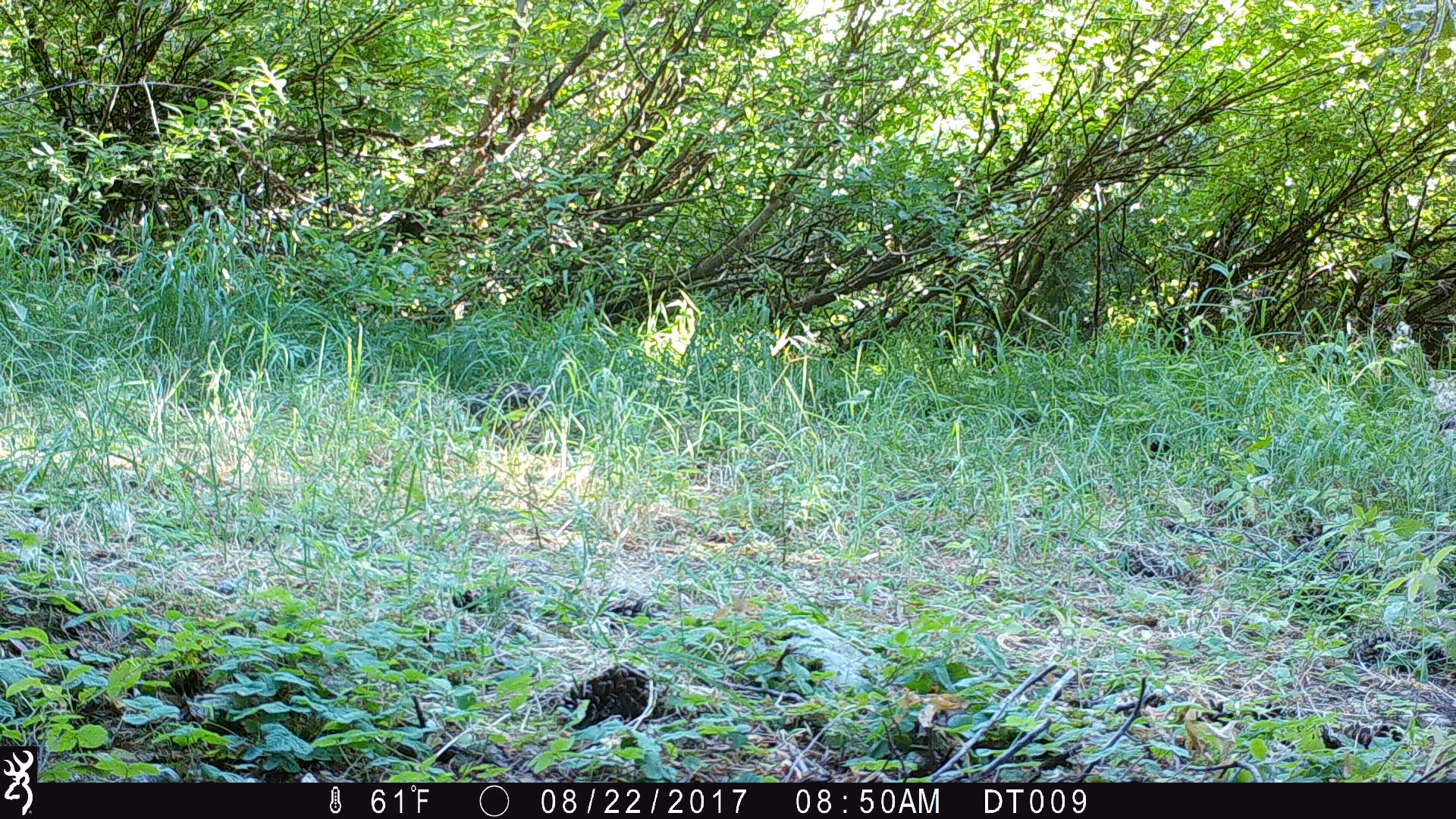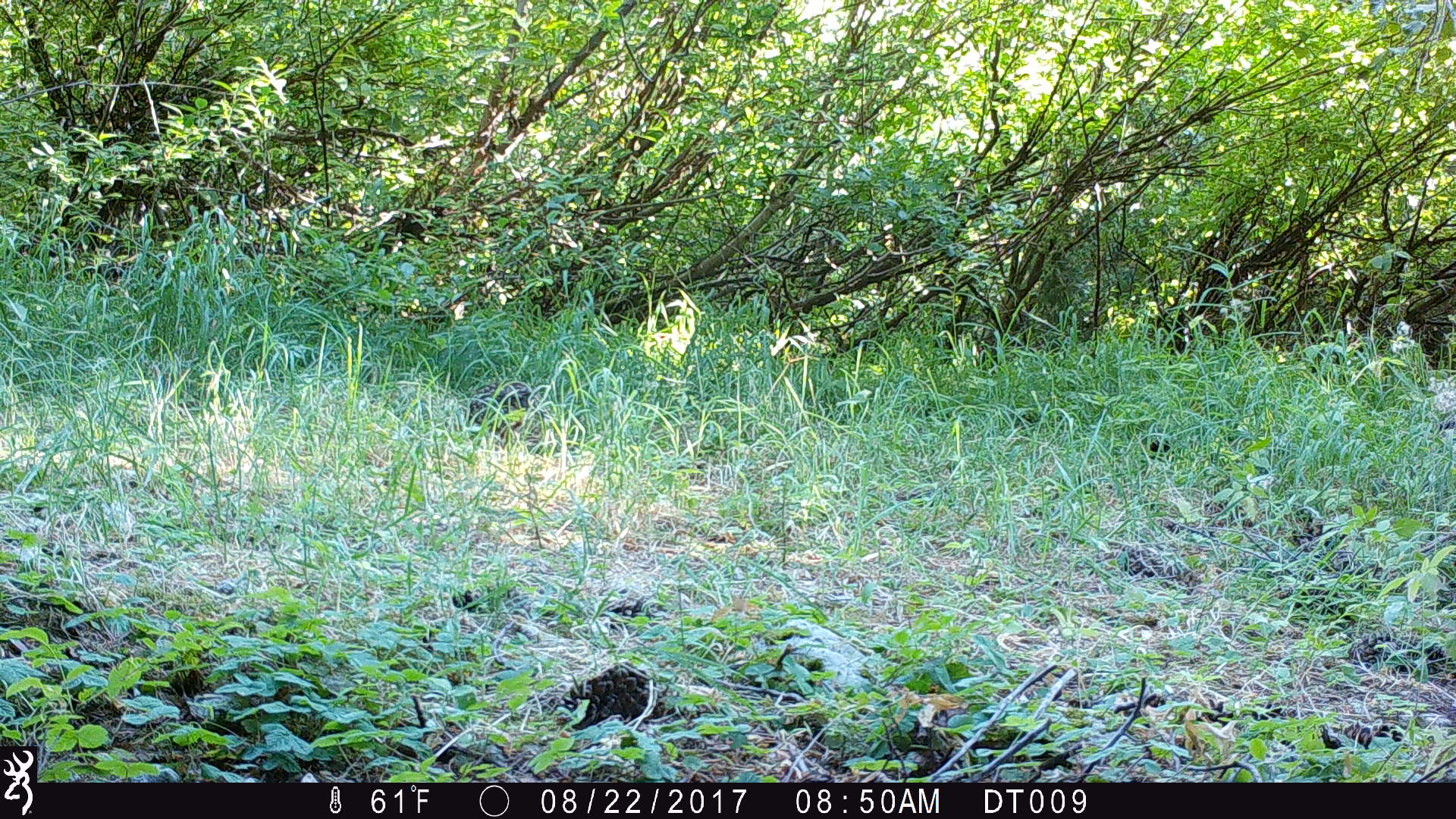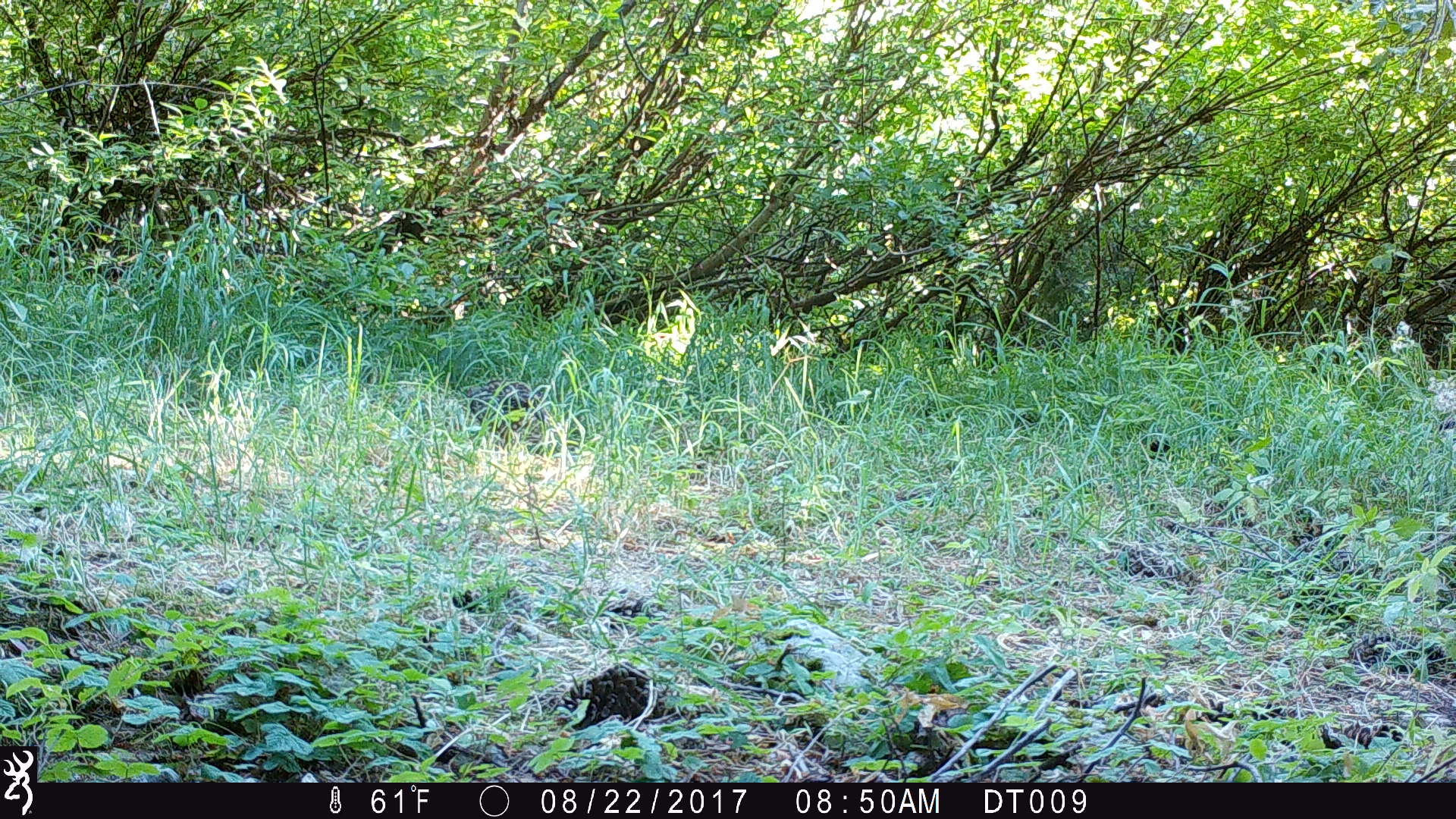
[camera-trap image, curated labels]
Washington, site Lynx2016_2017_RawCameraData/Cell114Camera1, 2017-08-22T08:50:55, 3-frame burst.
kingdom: Animalia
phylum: Chordata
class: Aves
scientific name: Aves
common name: birds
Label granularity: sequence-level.